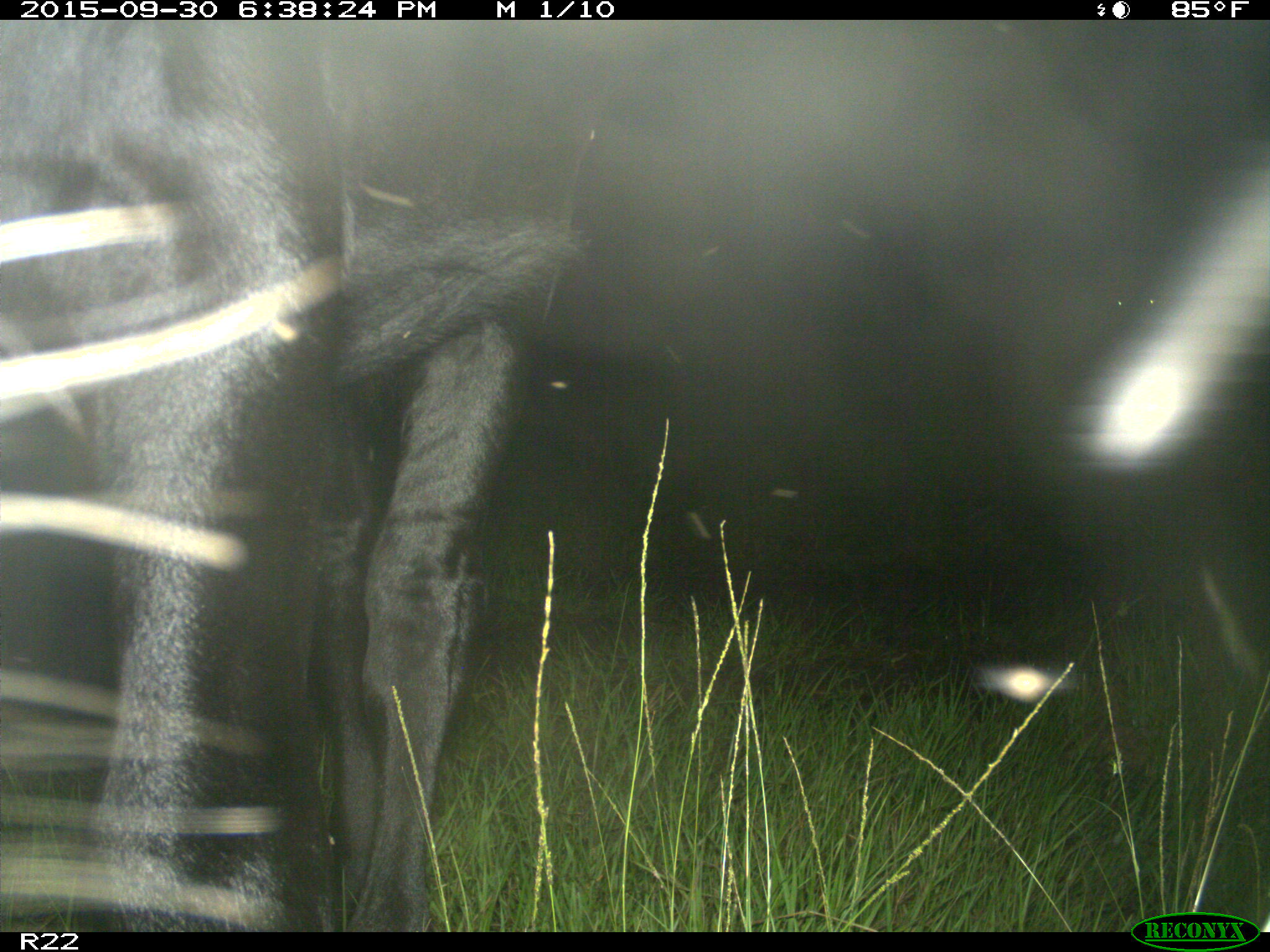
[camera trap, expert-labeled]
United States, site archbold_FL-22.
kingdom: Animalia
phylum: Chordata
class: Mammalia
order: Artiodactyla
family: Bovidae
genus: Bos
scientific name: Bos taurus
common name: domestic cow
Bos taurus (domestic cow).